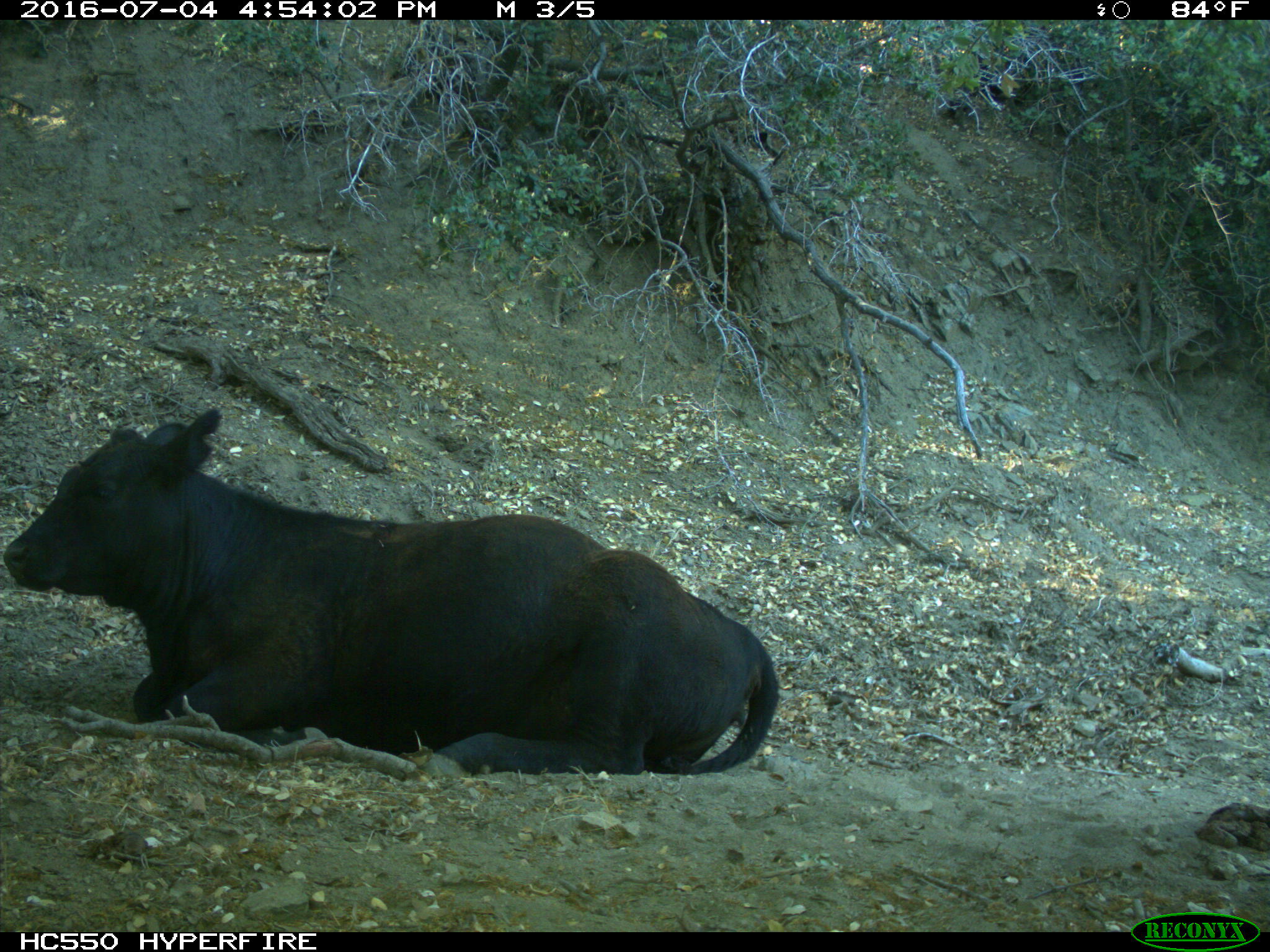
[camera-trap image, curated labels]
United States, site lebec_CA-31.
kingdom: Animalia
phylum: Chordata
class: Mammalia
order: Artiodactyla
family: Bovidae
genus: Bos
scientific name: Bos taurus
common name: domestic cow